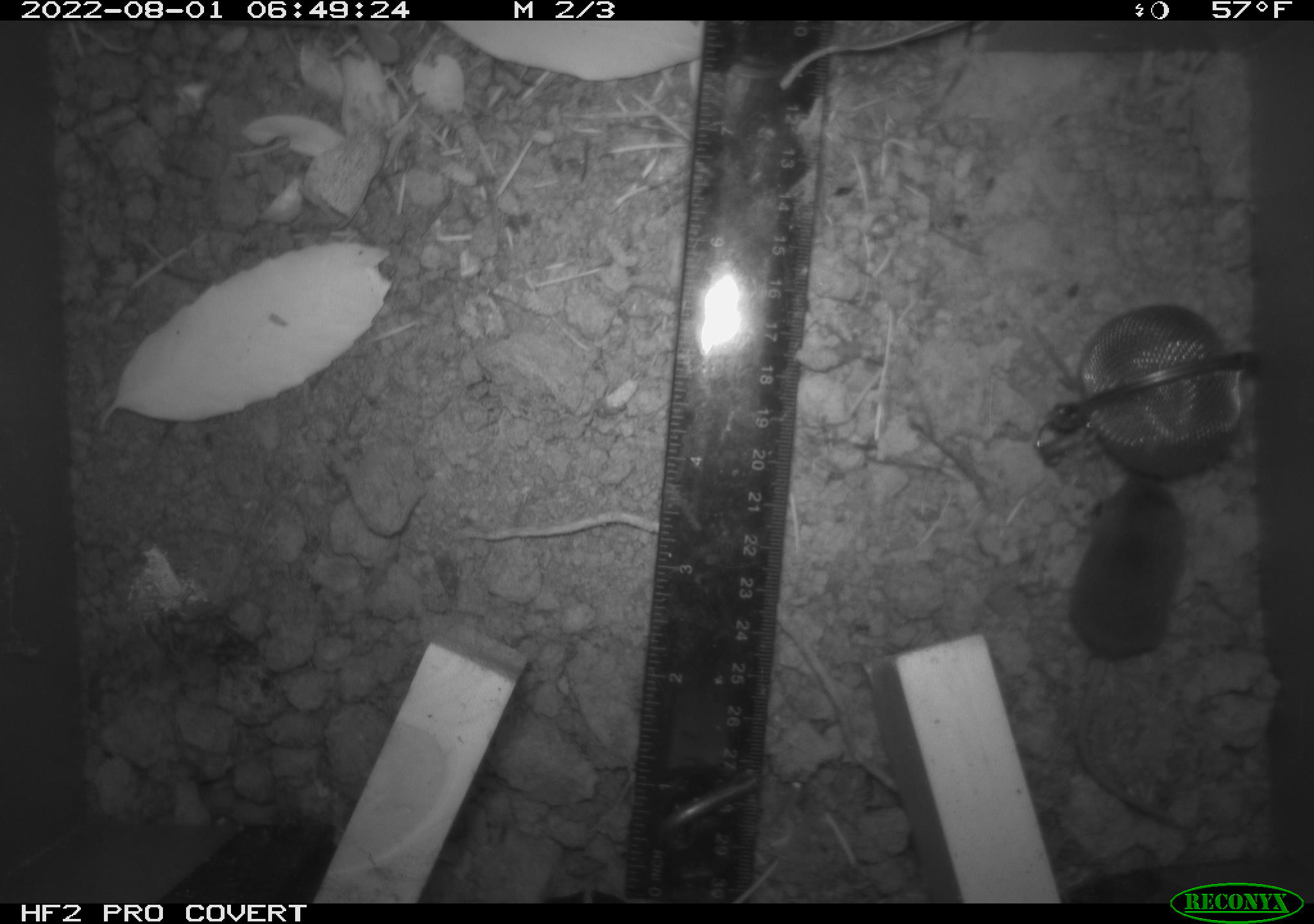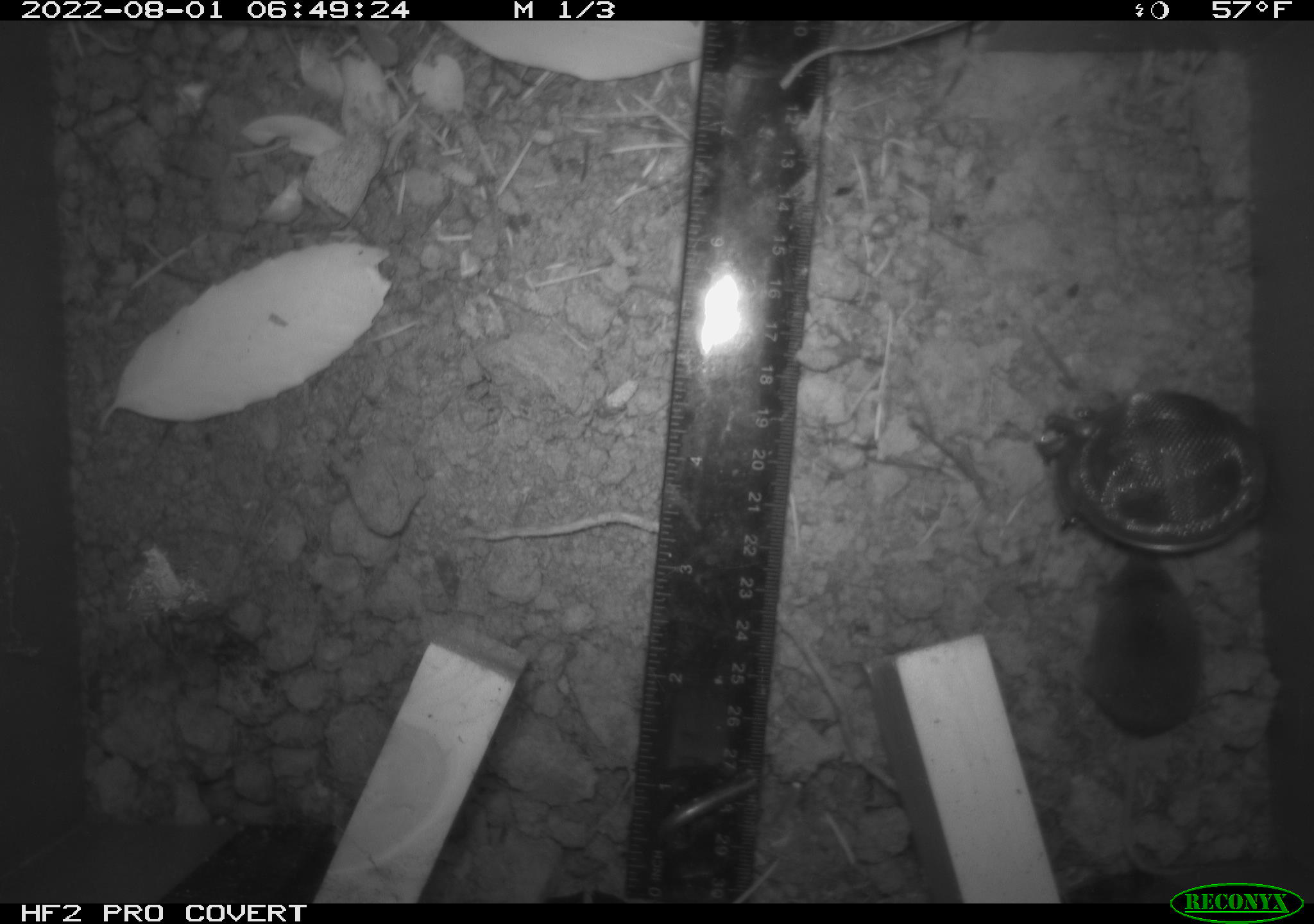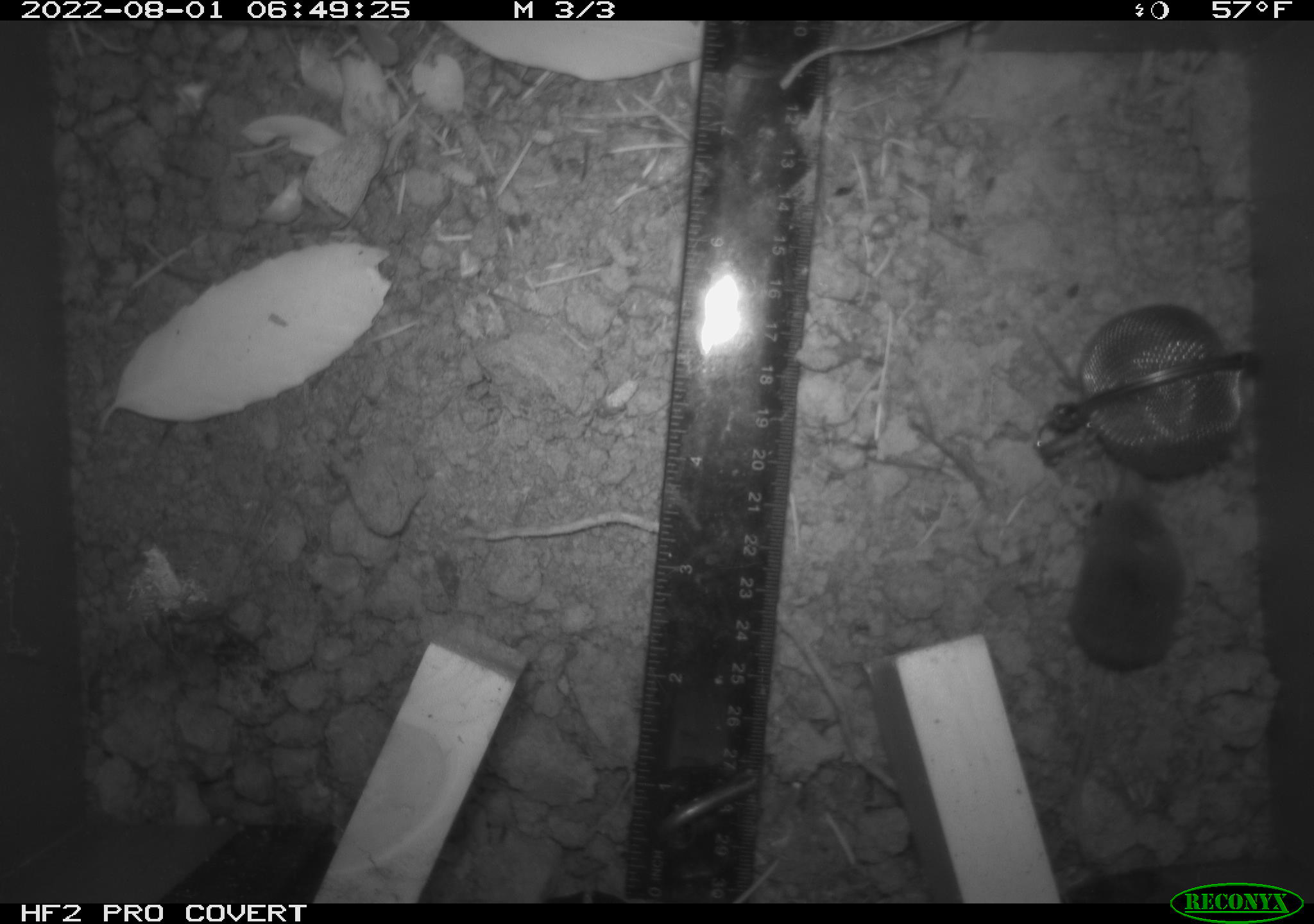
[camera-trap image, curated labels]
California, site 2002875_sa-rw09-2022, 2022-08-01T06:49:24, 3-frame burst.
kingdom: Animalia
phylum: Chordata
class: Mammalia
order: Eulipotyphla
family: Soricidae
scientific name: Soricidae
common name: shrews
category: soricidae family